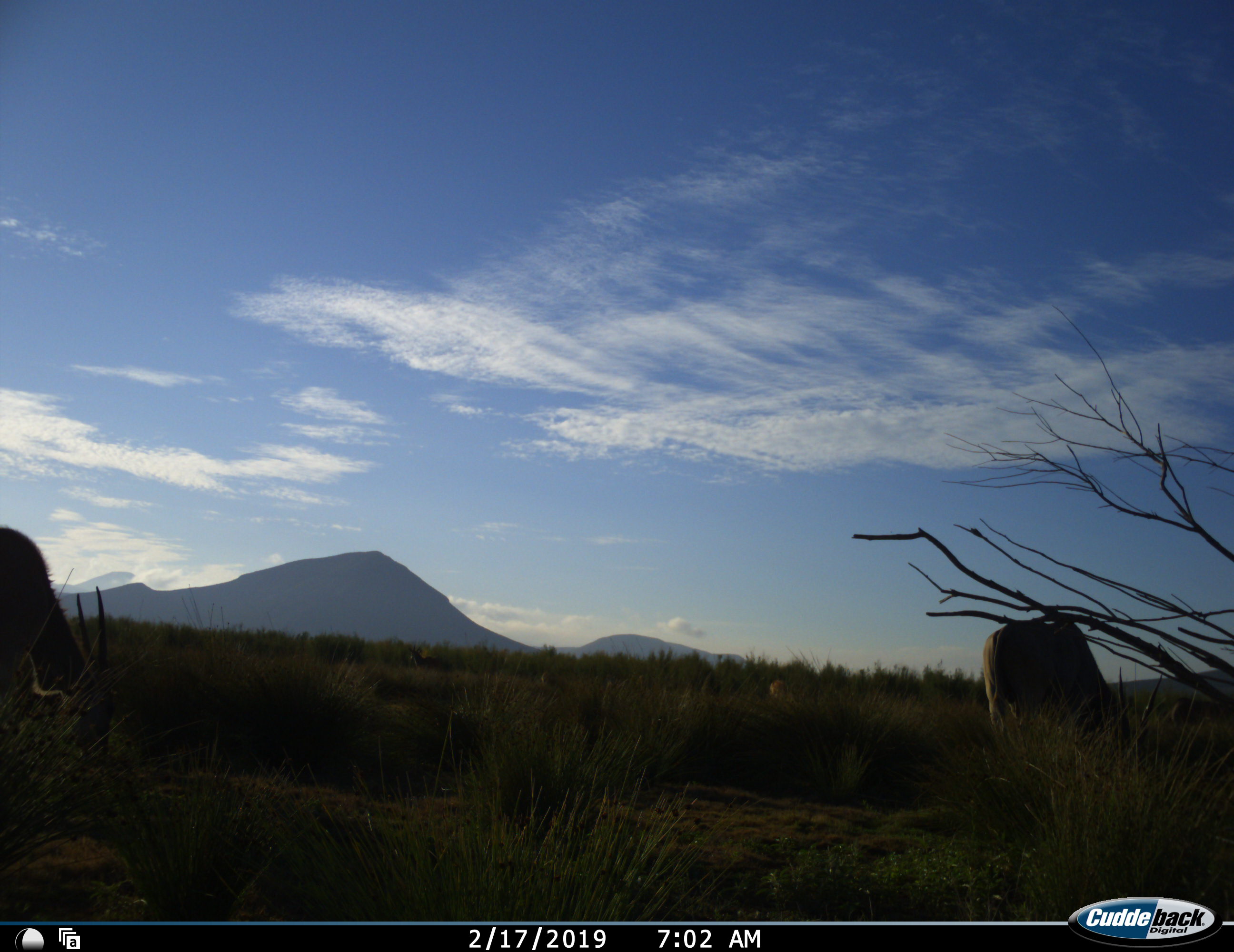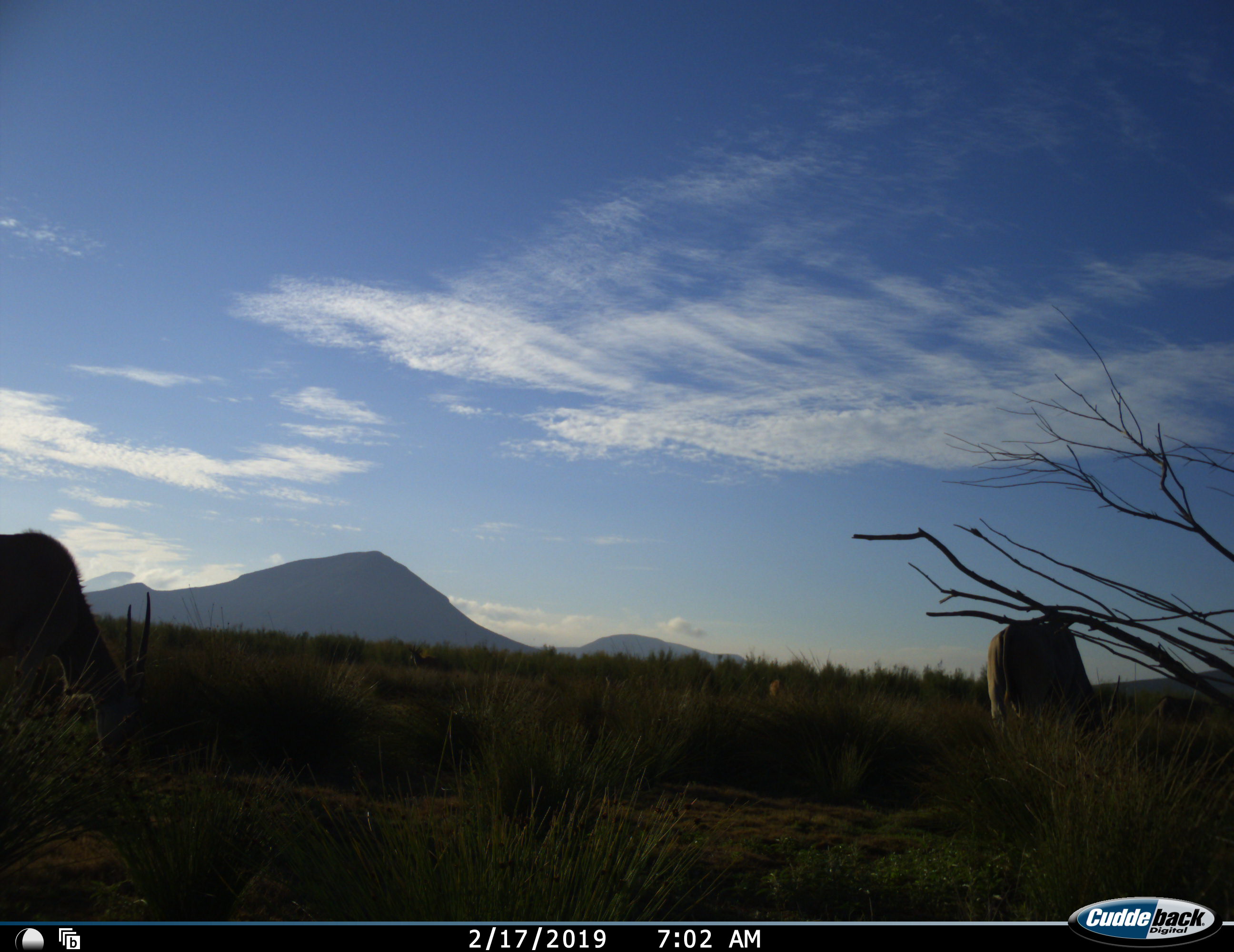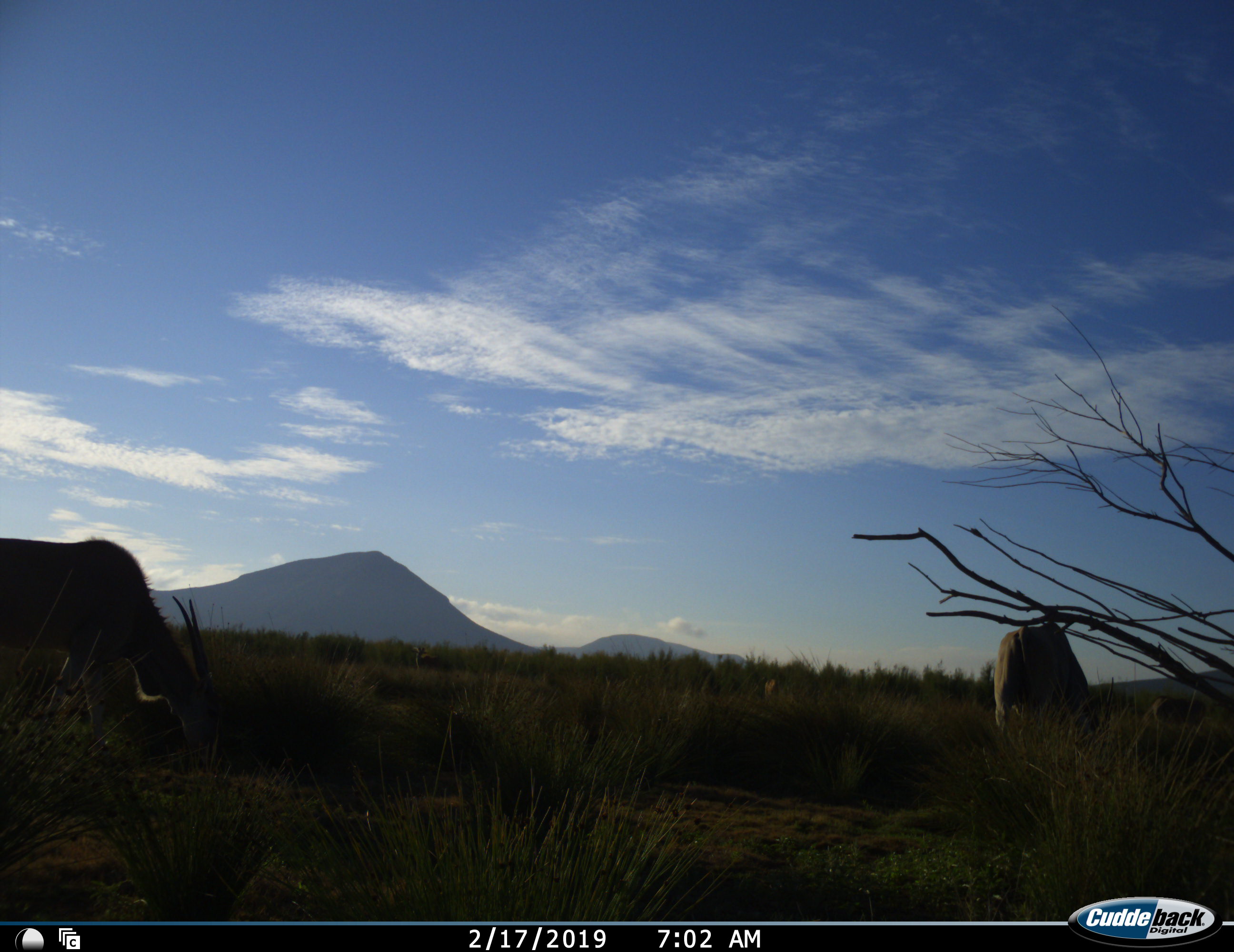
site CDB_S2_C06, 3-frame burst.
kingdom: Animalia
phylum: Chordata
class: Mammalia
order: Artiodactyla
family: Bovidae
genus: Tragelaphus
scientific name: Tragelaphus oryx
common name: eland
Eland (Tragelaphus oryx), count 3. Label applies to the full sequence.